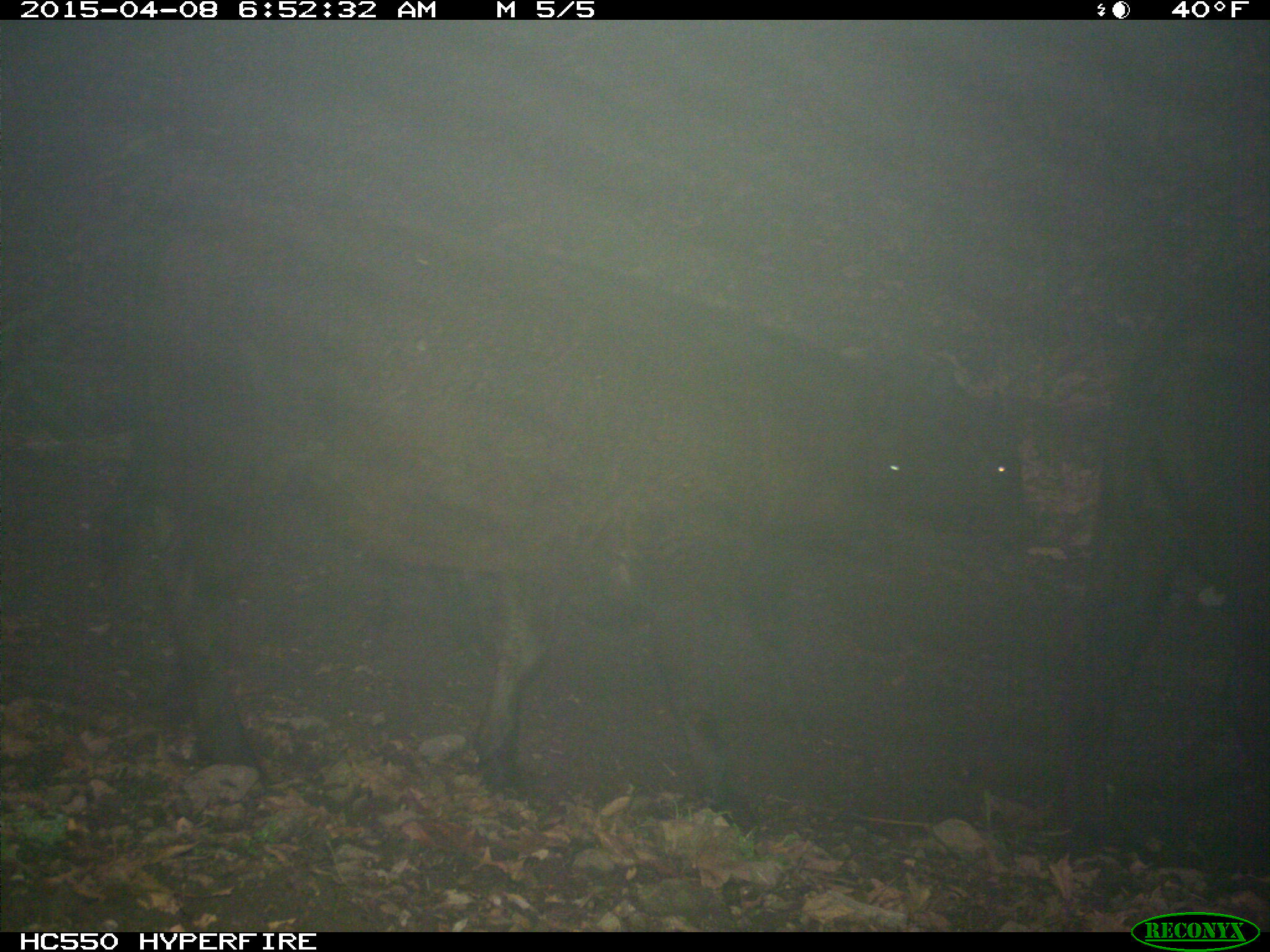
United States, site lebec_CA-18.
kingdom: Animalia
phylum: Chordata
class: Mammalia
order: Artiodactyla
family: Bovidae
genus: Bos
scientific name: Bos taurus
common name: domestic cow